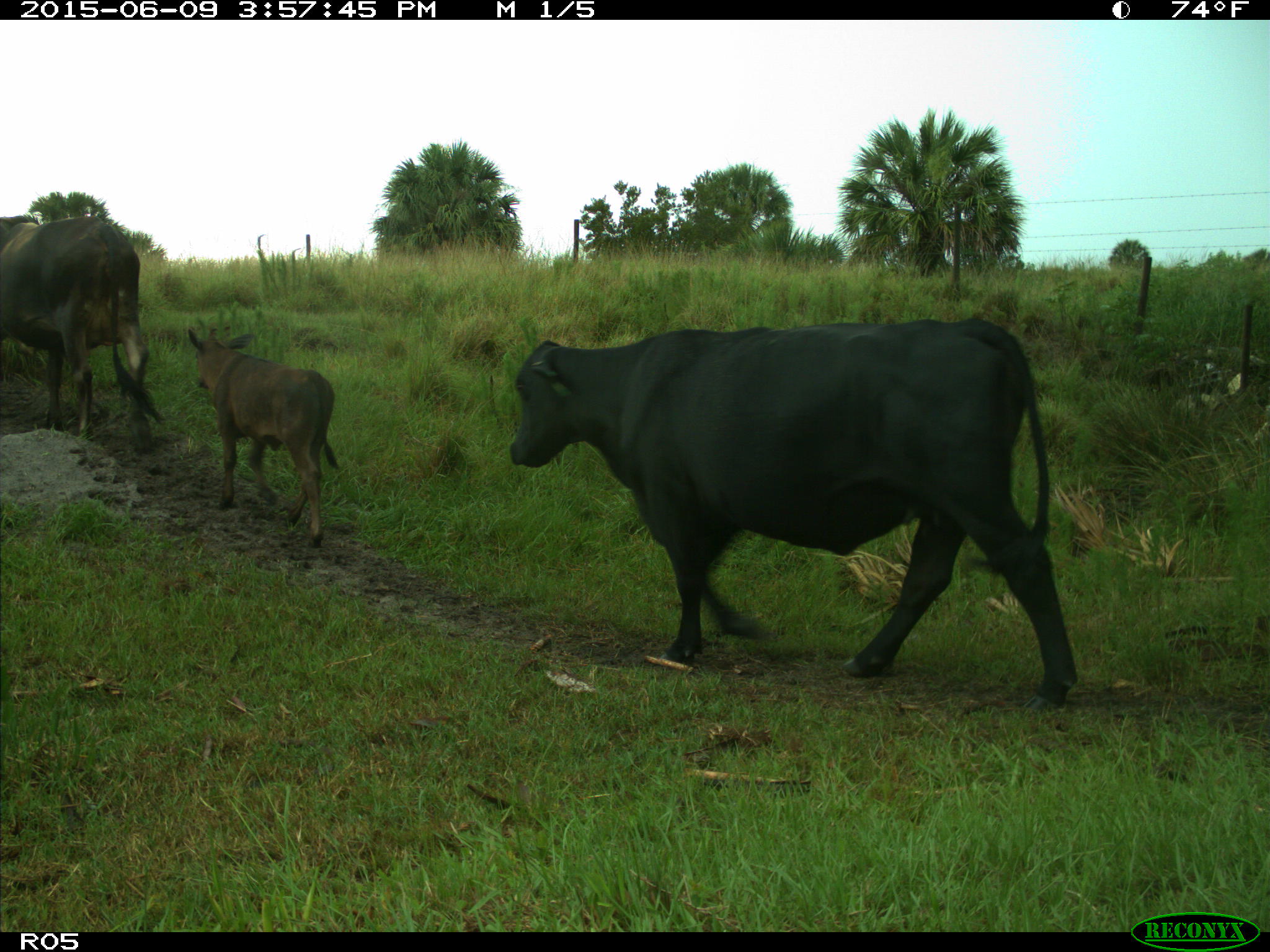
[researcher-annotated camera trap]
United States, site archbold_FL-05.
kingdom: Animalia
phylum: Chordata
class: Mammalia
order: Artiodactyla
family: Bovidae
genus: Bos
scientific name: Bos taurus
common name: domestic cow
Bos taurus (domestic cow).